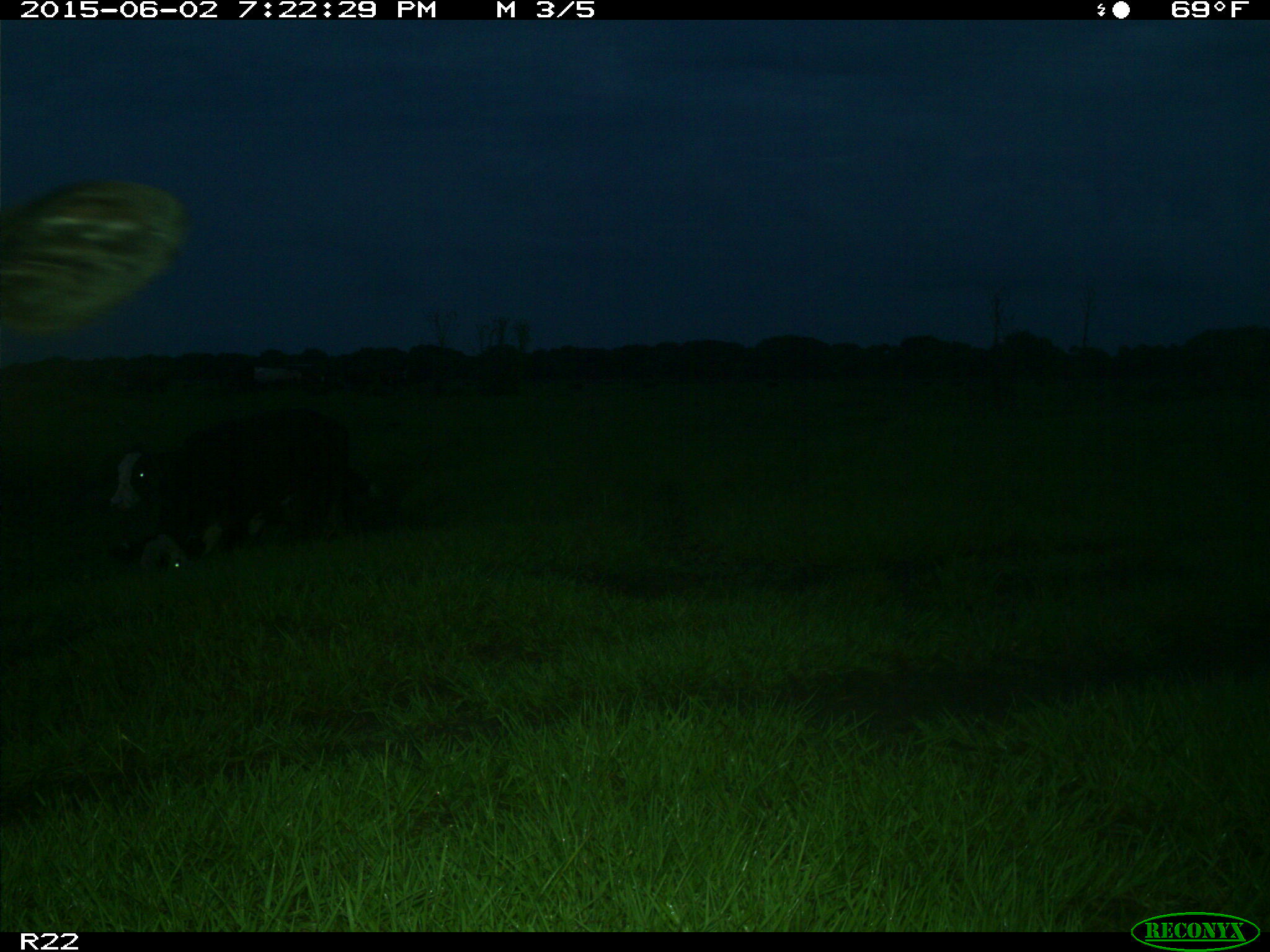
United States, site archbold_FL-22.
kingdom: Animalia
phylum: Chordata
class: Mammalia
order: Artiodactyla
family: Bovidae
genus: Bos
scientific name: Bos taurus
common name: domestic cow